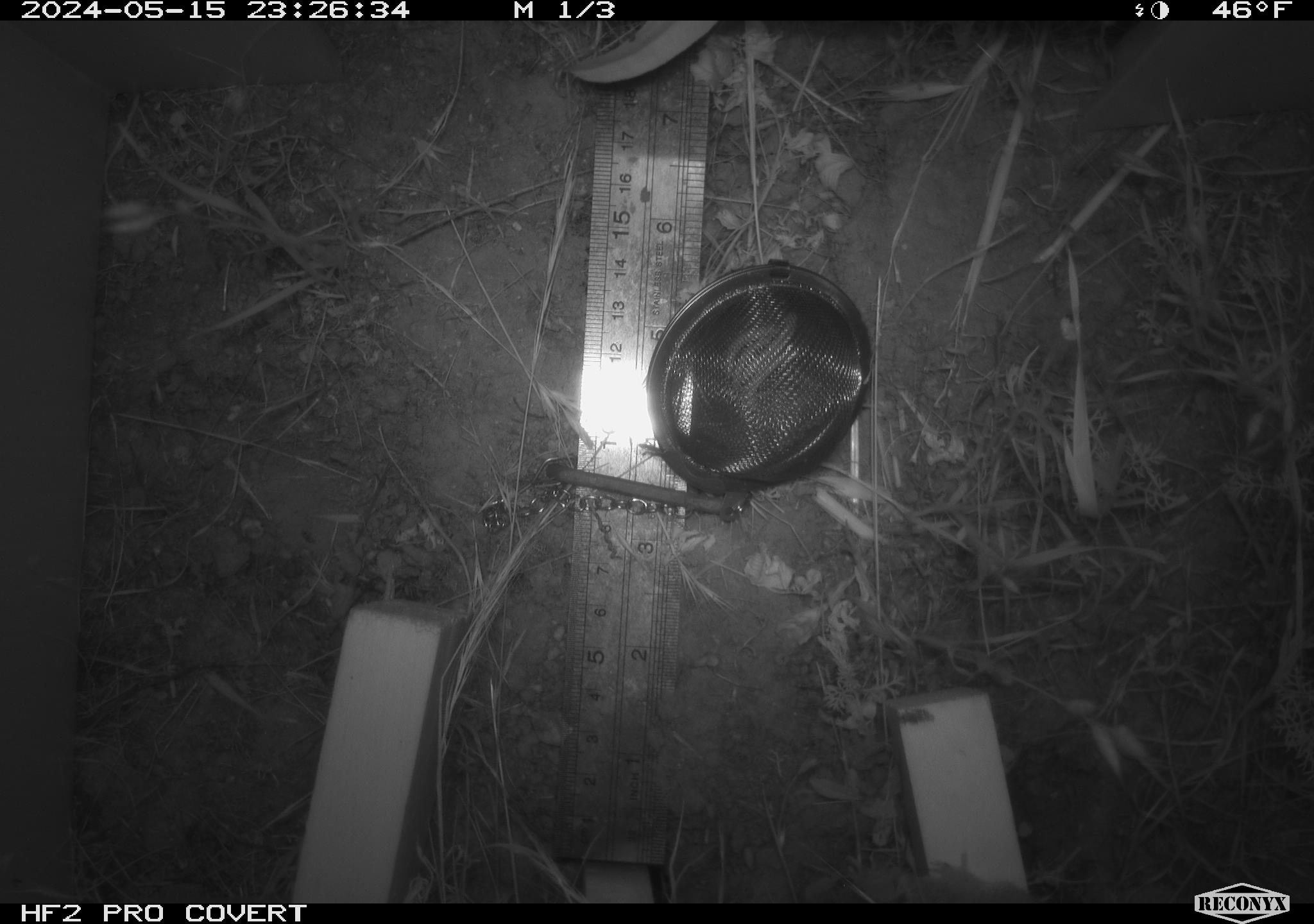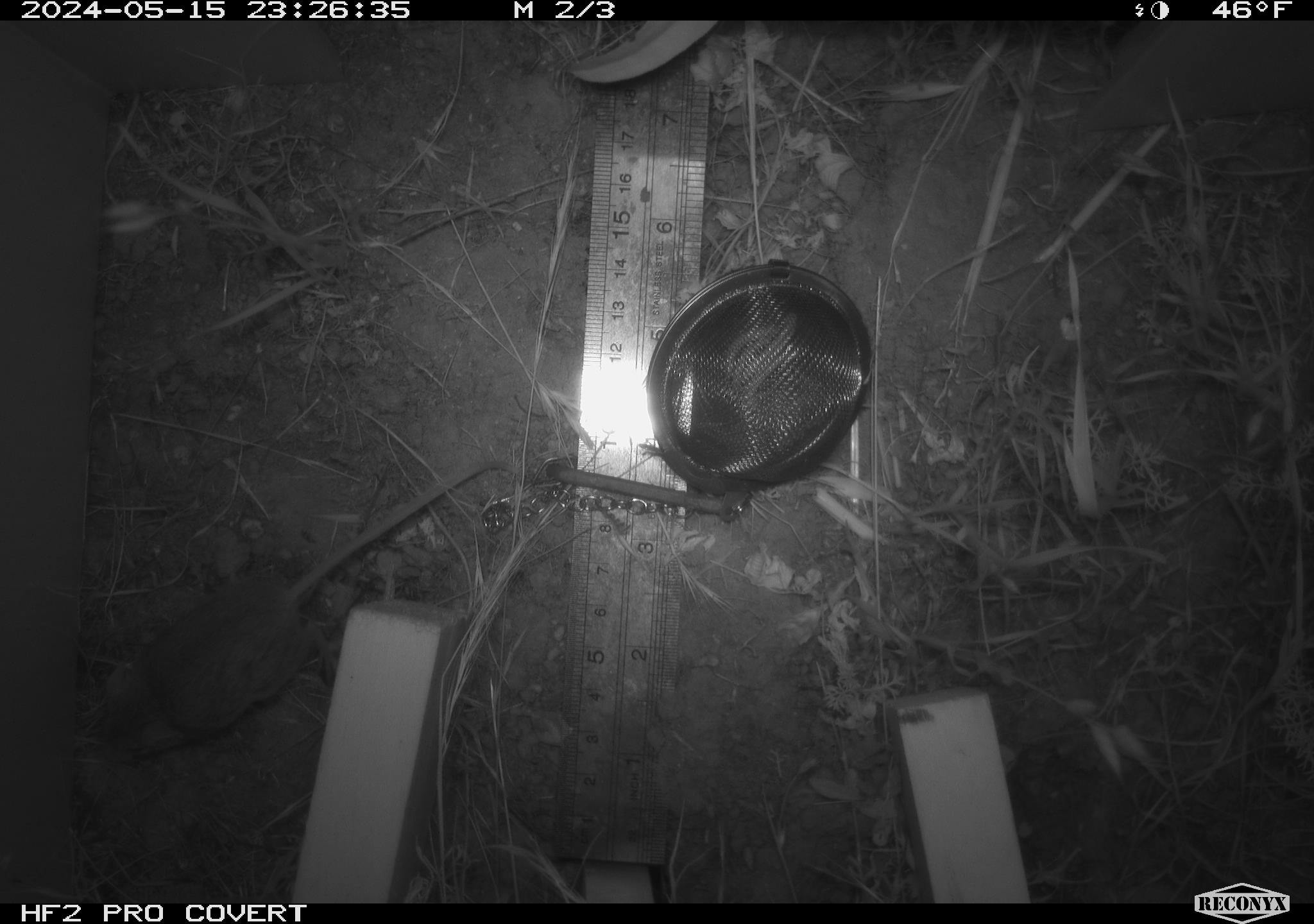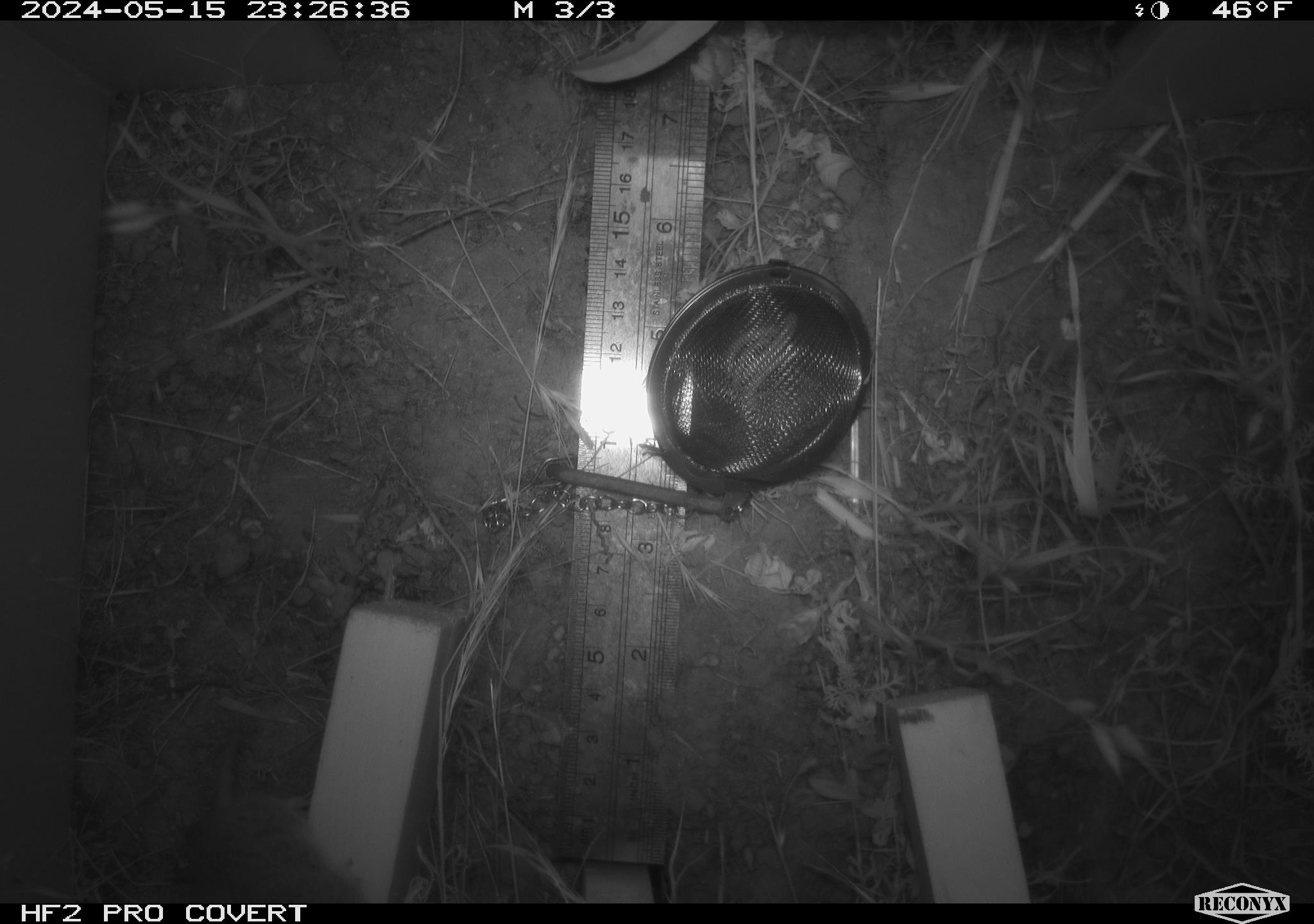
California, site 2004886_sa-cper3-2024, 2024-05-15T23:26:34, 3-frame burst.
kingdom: Animalia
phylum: Chordata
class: Mammalia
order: Rodentia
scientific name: Rodentia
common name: rodent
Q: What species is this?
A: Rodent (Rodentia).